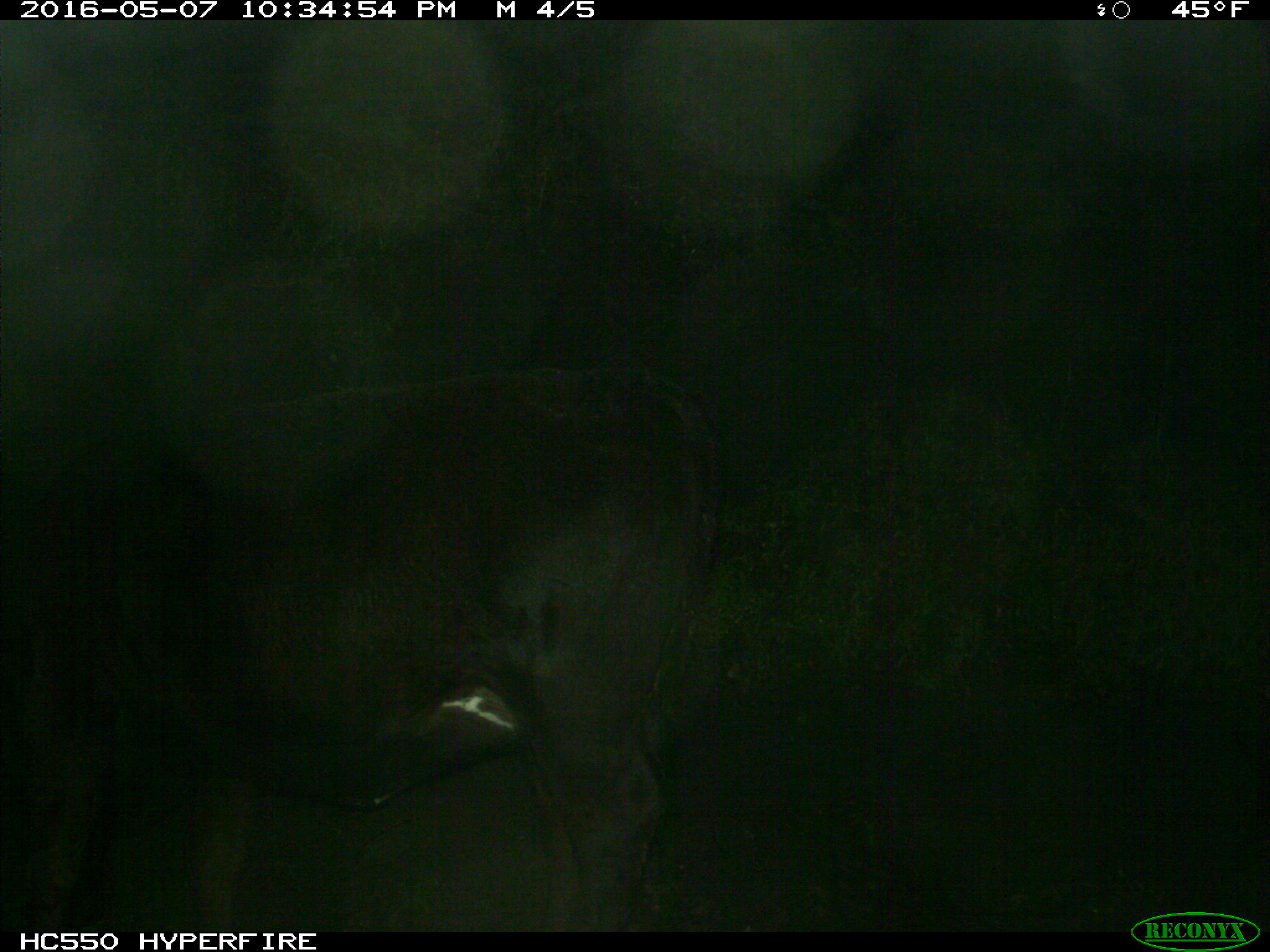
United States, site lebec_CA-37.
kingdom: Animalia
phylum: Chordata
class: Mammalia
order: Artiodactyla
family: Bovidae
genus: Bos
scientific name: Bos taurus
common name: domestic cow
Bos taurus (domestic cow).